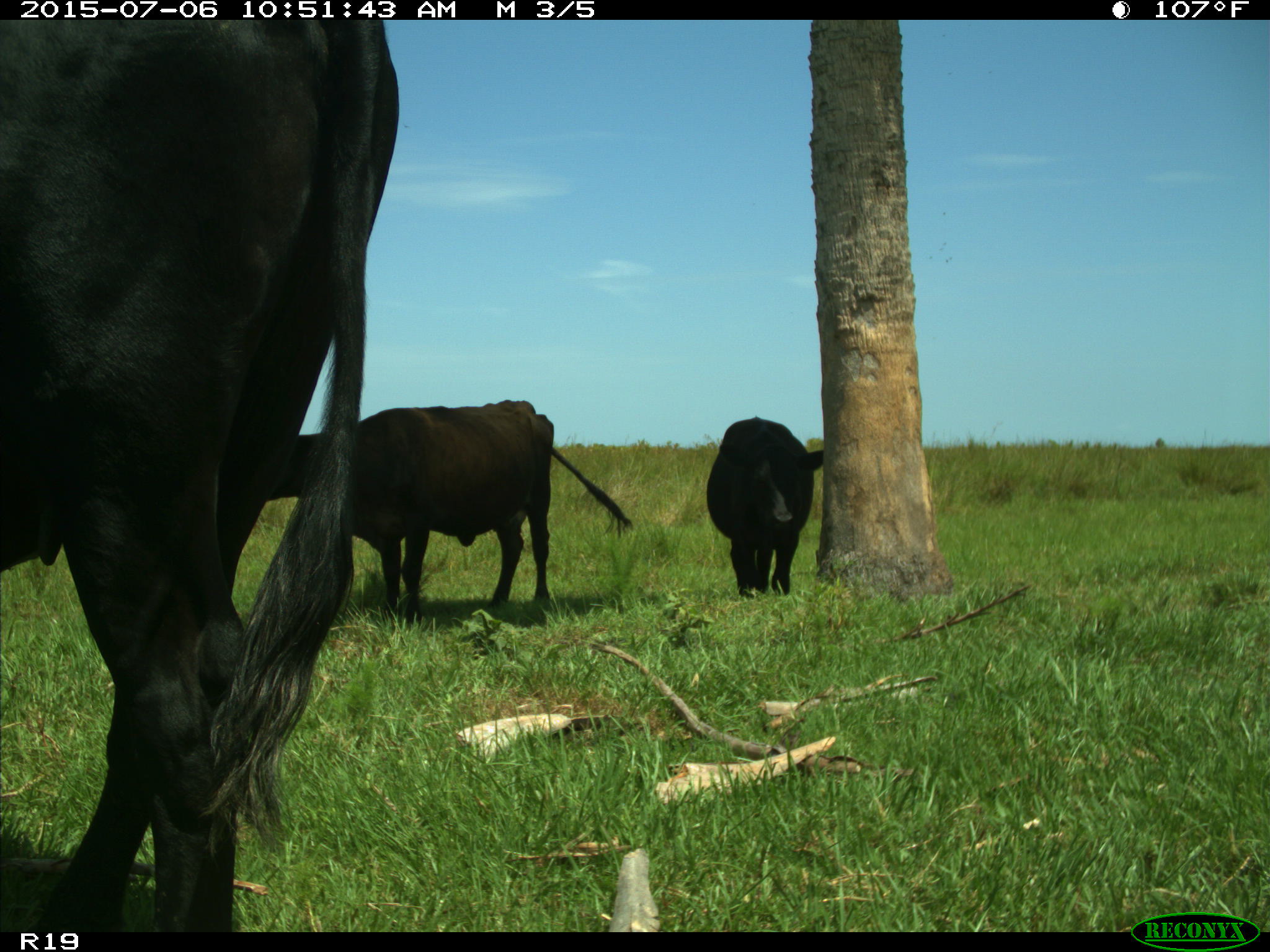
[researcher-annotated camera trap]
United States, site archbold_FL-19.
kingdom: Animalia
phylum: Chordata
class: Mammalia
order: Artiodactyla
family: Bovidae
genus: Bos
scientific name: Bos taurus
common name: domestic cow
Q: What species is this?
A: Bos taurus (domestic cow).